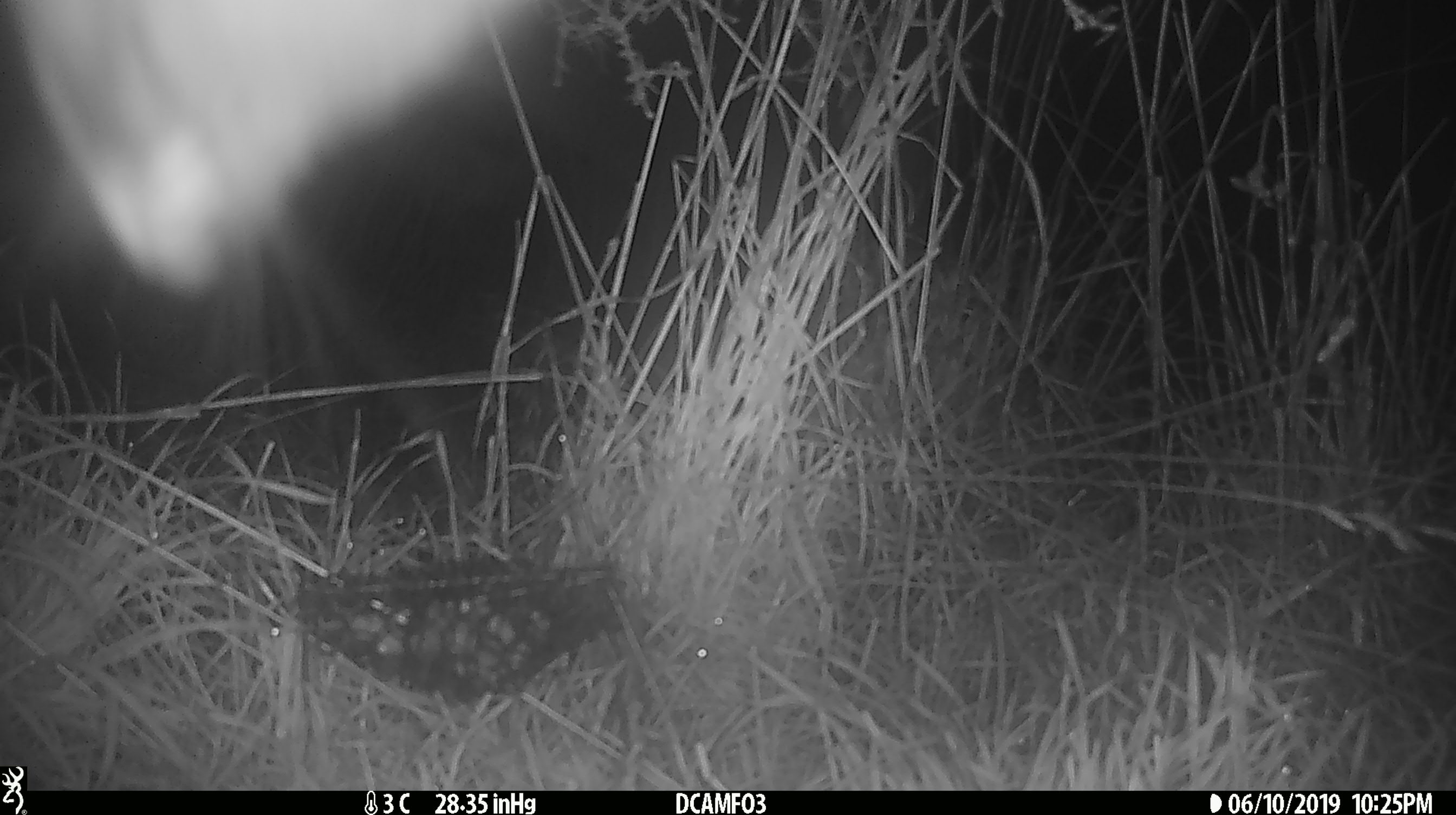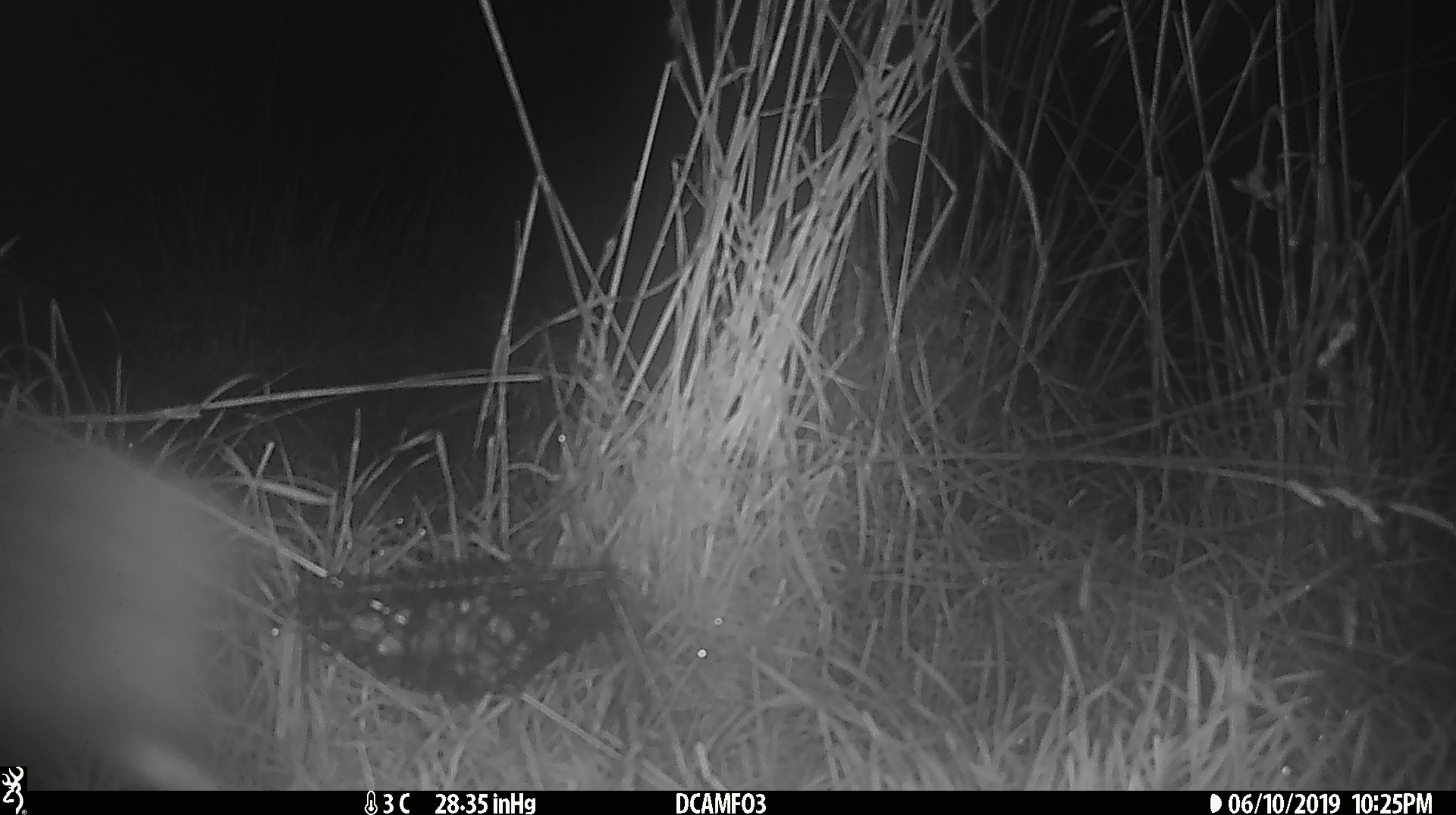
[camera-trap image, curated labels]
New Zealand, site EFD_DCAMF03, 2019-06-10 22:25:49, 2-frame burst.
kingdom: Animalia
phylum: Chordata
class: Mammalia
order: Diprotodontia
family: Phalangeridae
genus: Trichosurus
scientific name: Trichosurus vulpecula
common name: common brushtail possum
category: possum